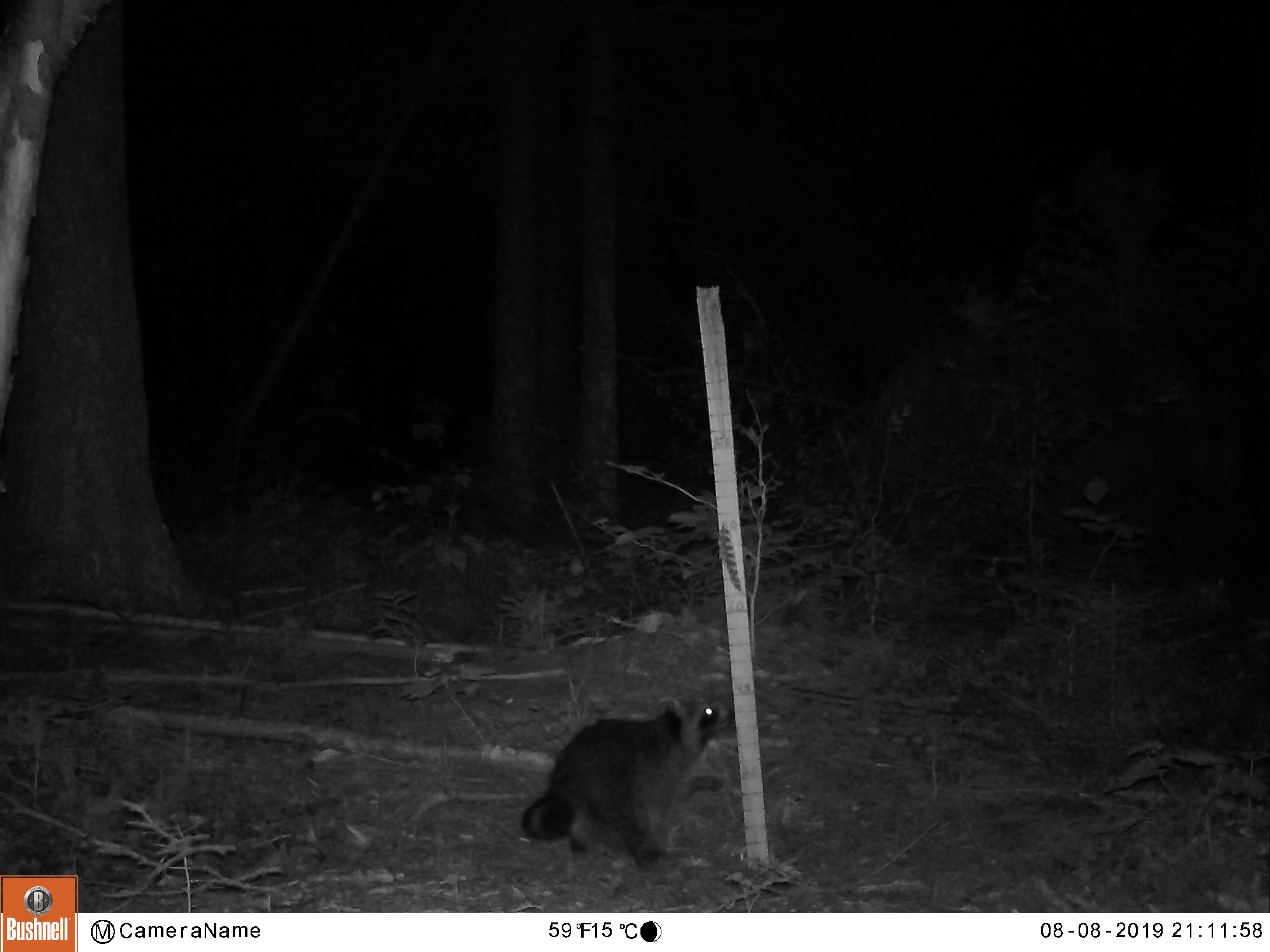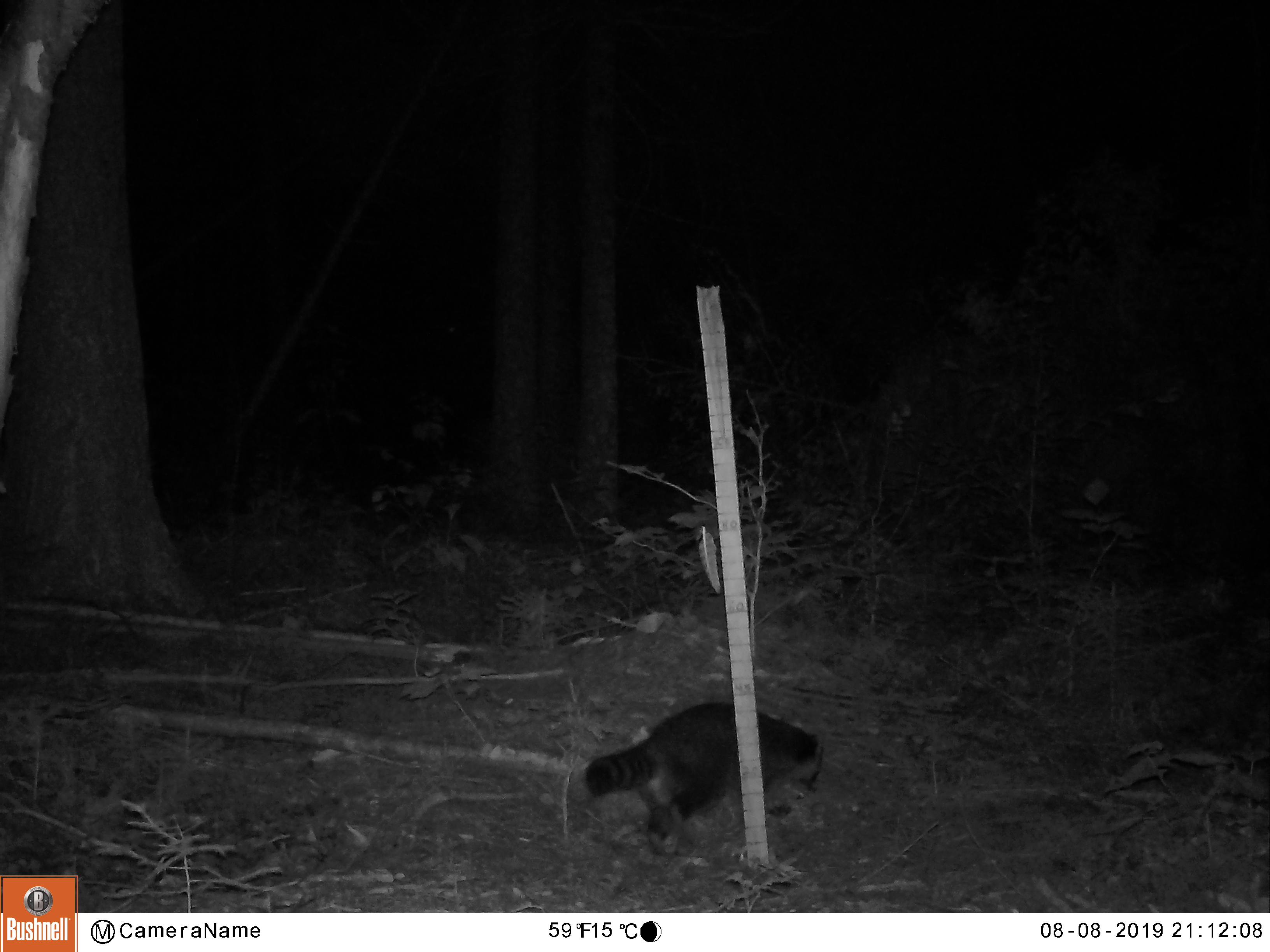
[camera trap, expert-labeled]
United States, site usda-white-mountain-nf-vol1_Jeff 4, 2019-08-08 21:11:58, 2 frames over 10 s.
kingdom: Animalia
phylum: Chordata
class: Mammalia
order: Carnivora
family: Procyonidae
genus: Procyon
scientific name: Procyon lotor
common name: raccoon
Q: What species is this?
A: Raccoon (Procyon lotor).